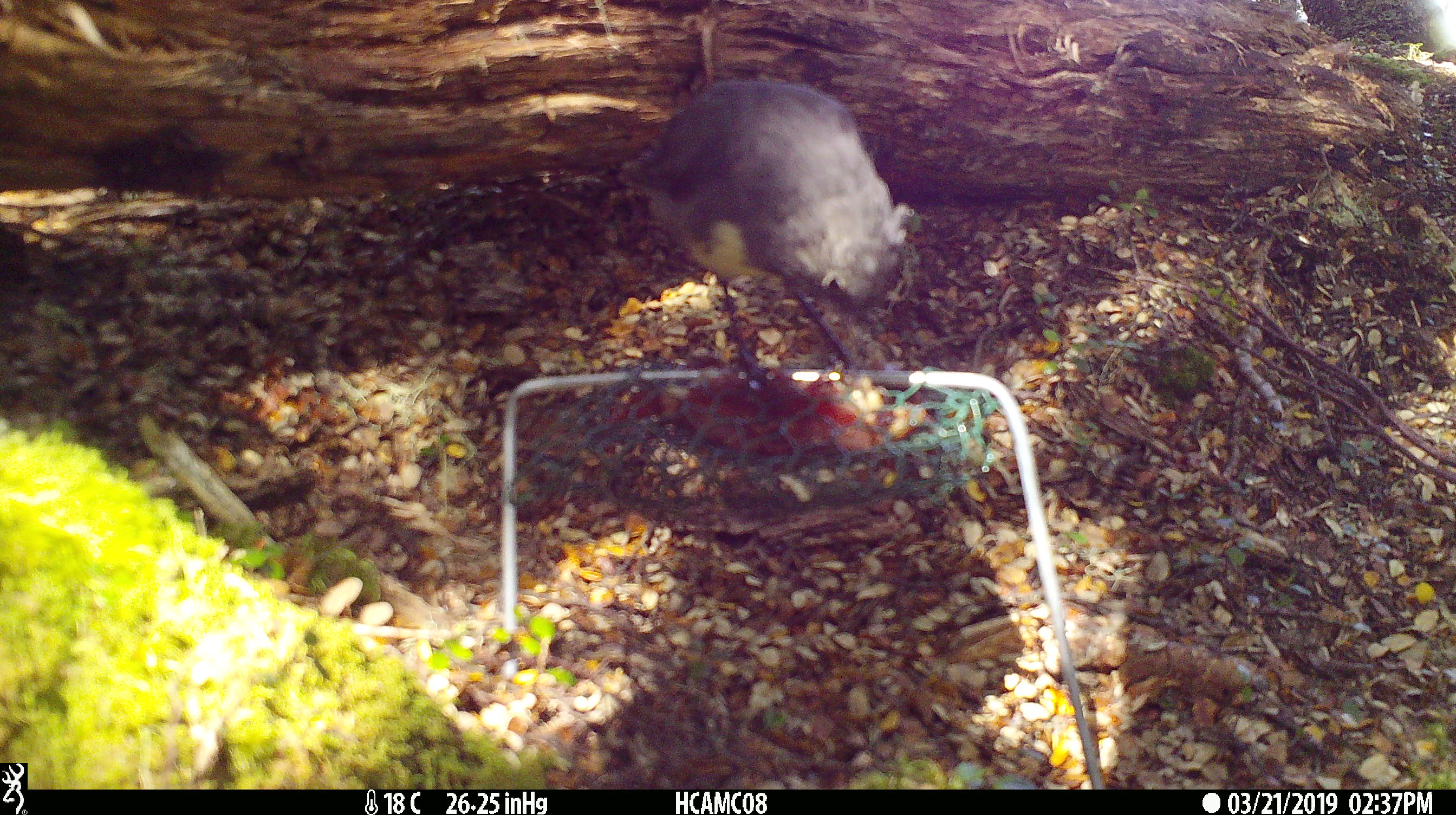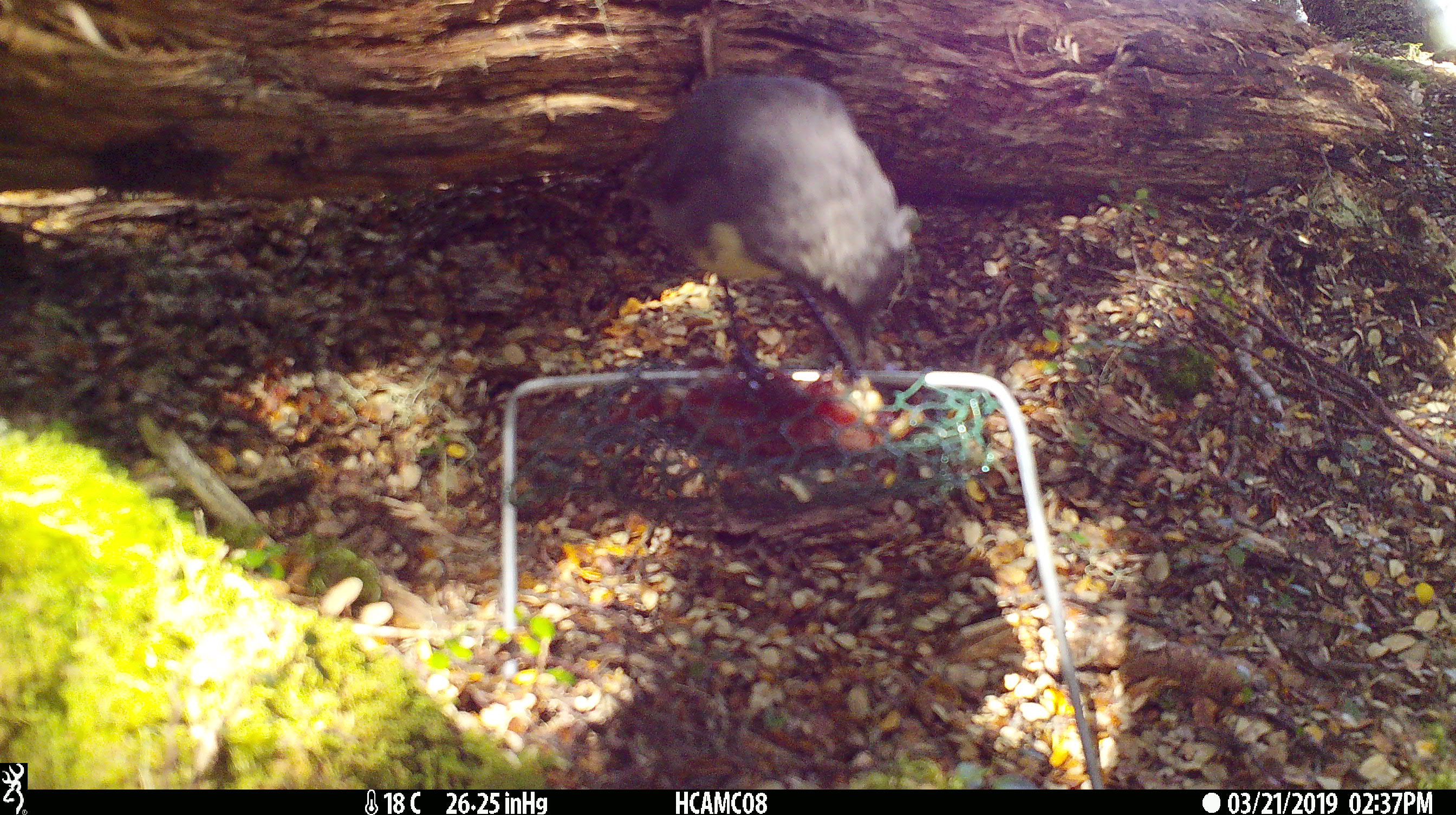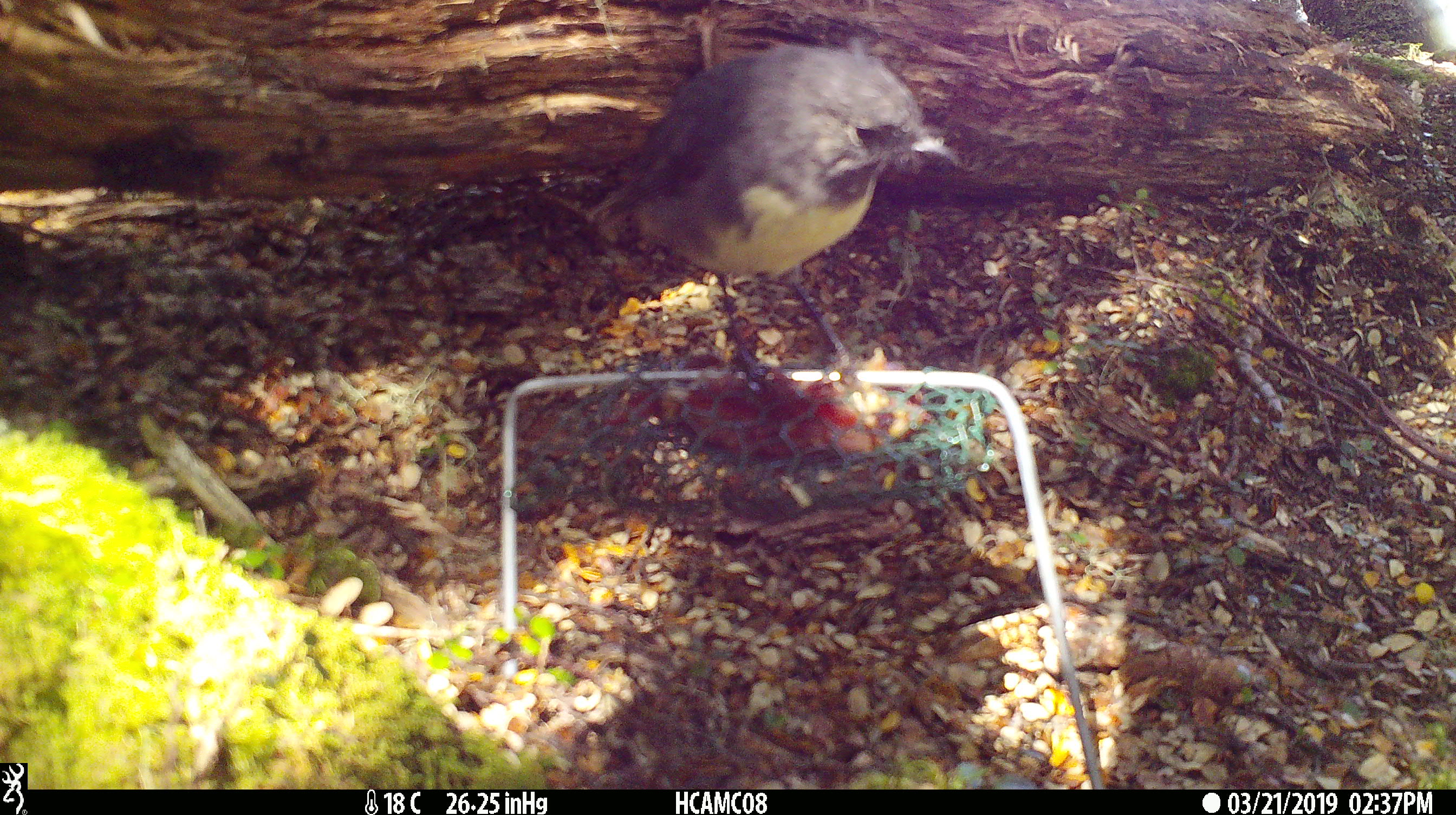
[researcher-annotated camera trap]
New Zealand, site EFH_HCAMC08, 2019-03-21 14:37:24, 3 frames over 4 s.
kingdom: Animalia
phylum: Chordata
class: Aves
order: Passeriformes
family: Petroicidae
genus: Petroica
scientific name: Petroica australis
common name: new zealand robin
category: robin